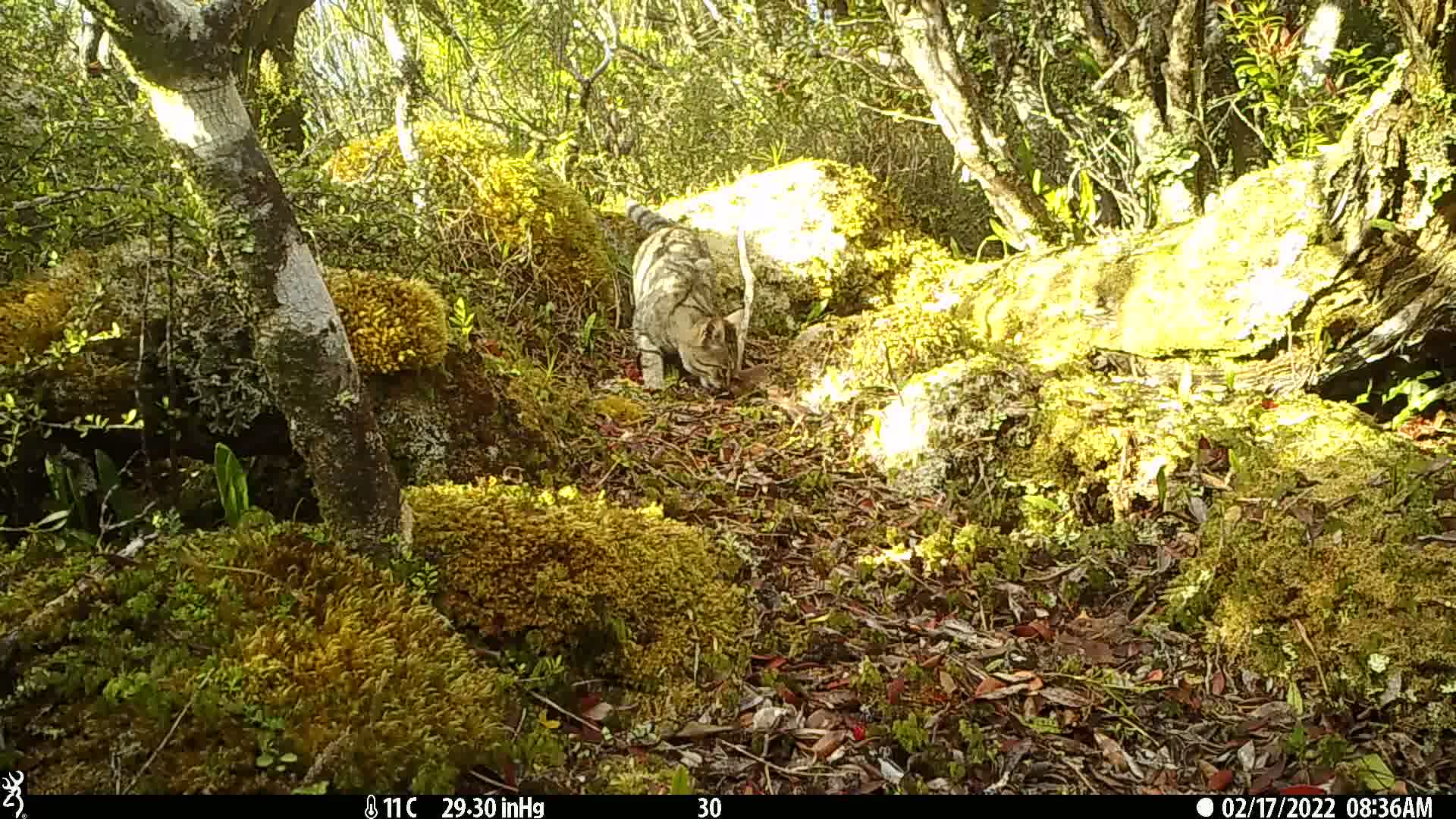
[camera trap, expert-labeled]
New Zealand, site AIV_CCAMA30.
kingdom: Animalia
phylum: Chordata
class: Mammalia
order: Carnivora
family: Felidae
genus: Felis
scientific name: Felis catus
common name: domestic cat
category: cat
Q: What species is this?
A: Cat (domestic cat) (Felis catus).